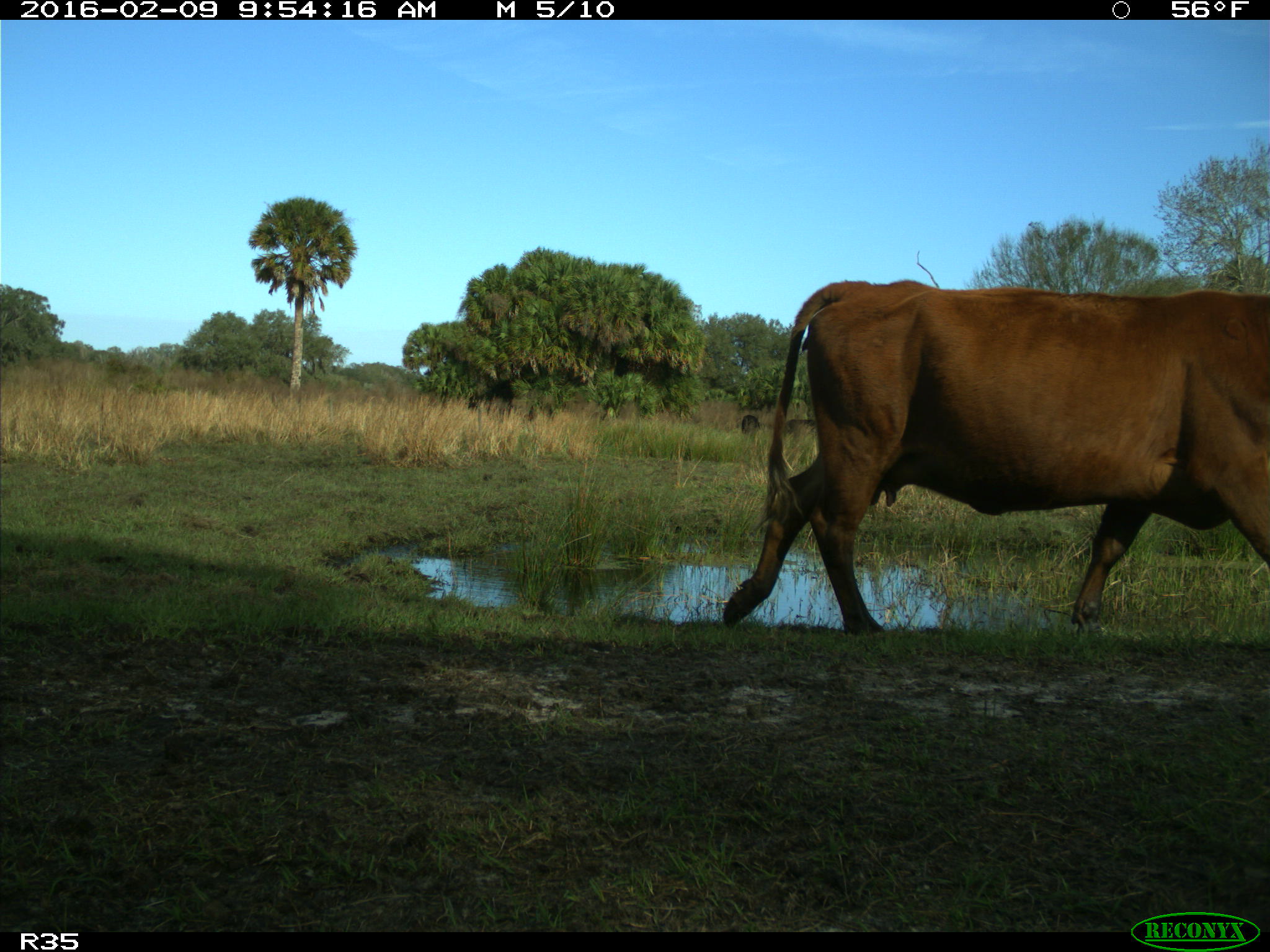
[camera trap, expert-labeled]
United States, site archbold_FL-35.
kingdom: Animalia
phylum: Chordata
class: Mammalia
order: Artiodactyla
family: Bovidae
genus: Bos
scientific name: Bos taurus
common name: domestic cow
Bos taurus (domestic cow).